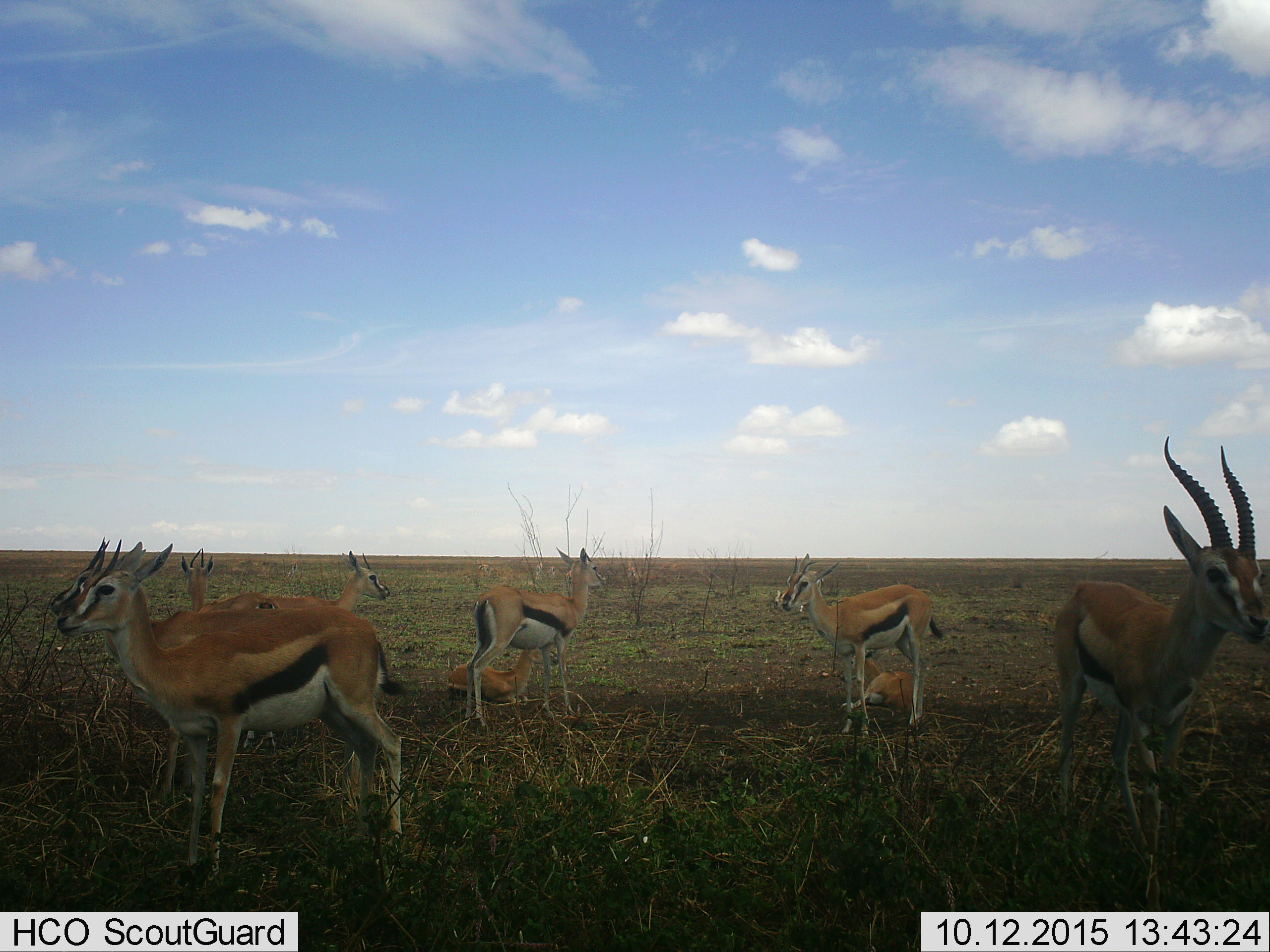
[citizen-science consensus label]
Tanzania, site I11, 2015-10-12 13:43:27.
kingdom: Animalia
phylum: Chordata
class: Mammalia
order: Artiodactyla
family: Bovidae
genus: Eudorcas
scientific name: Eudorcas thomsonii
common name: thomson's gazelle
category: gazellethomsons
Gazellethomsons (thomson's gazelle) (Eudorcas thomsonii), count 9. Behavior (volunteer vote fractions): standing 100%, resting 86%, moving 29%, interacting 0%. Young present (vote fraction): 43%. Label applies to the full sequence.